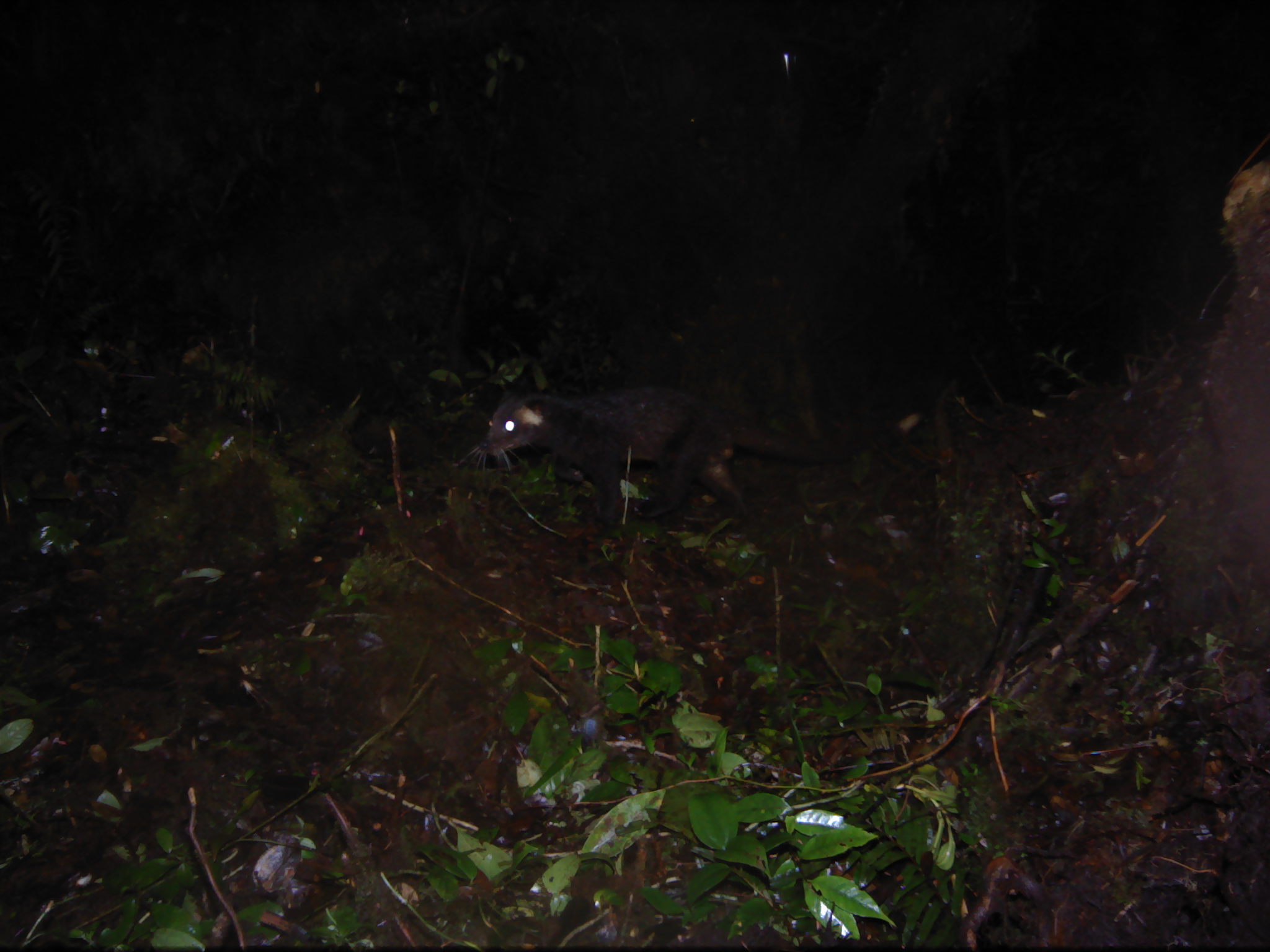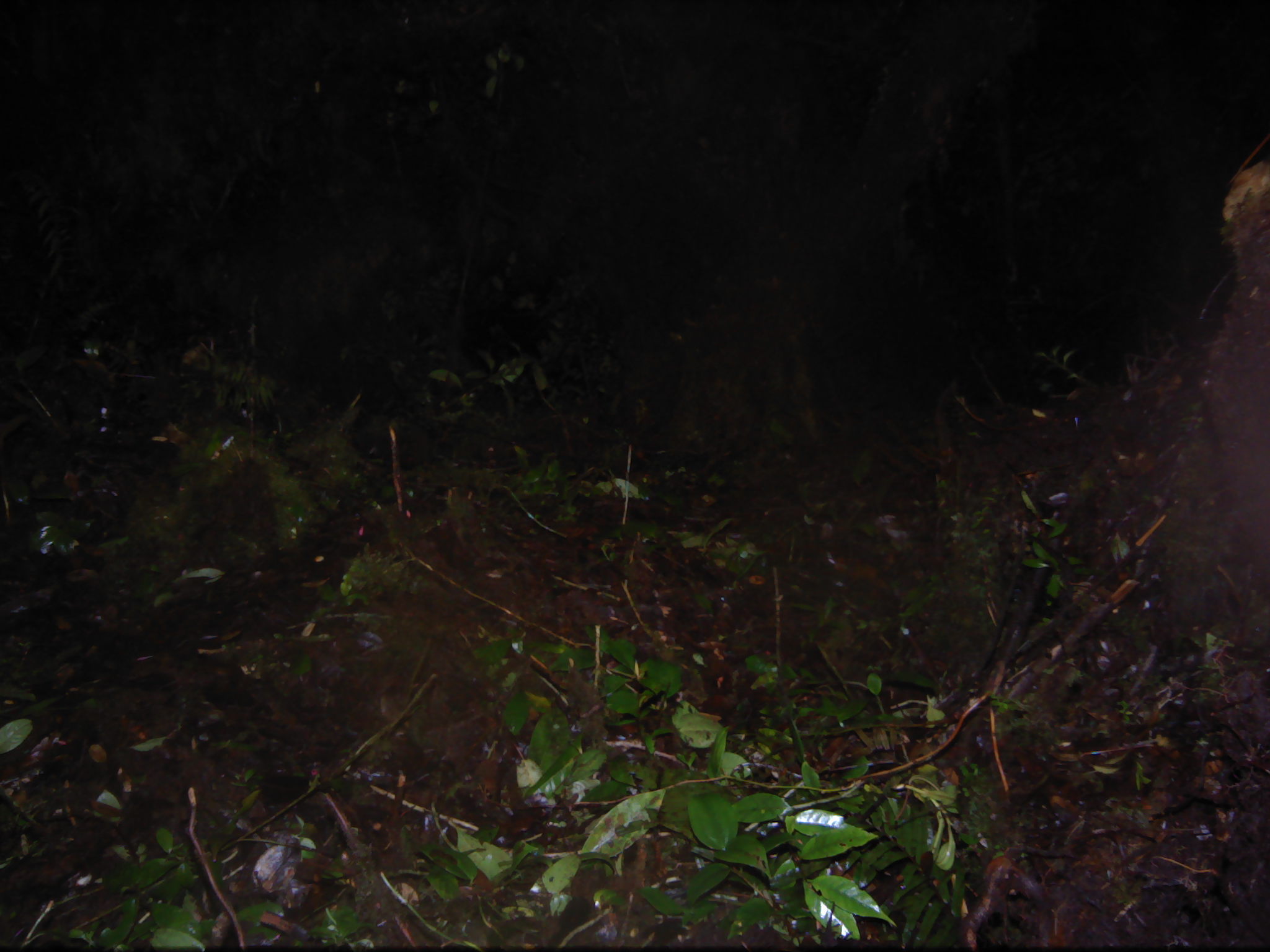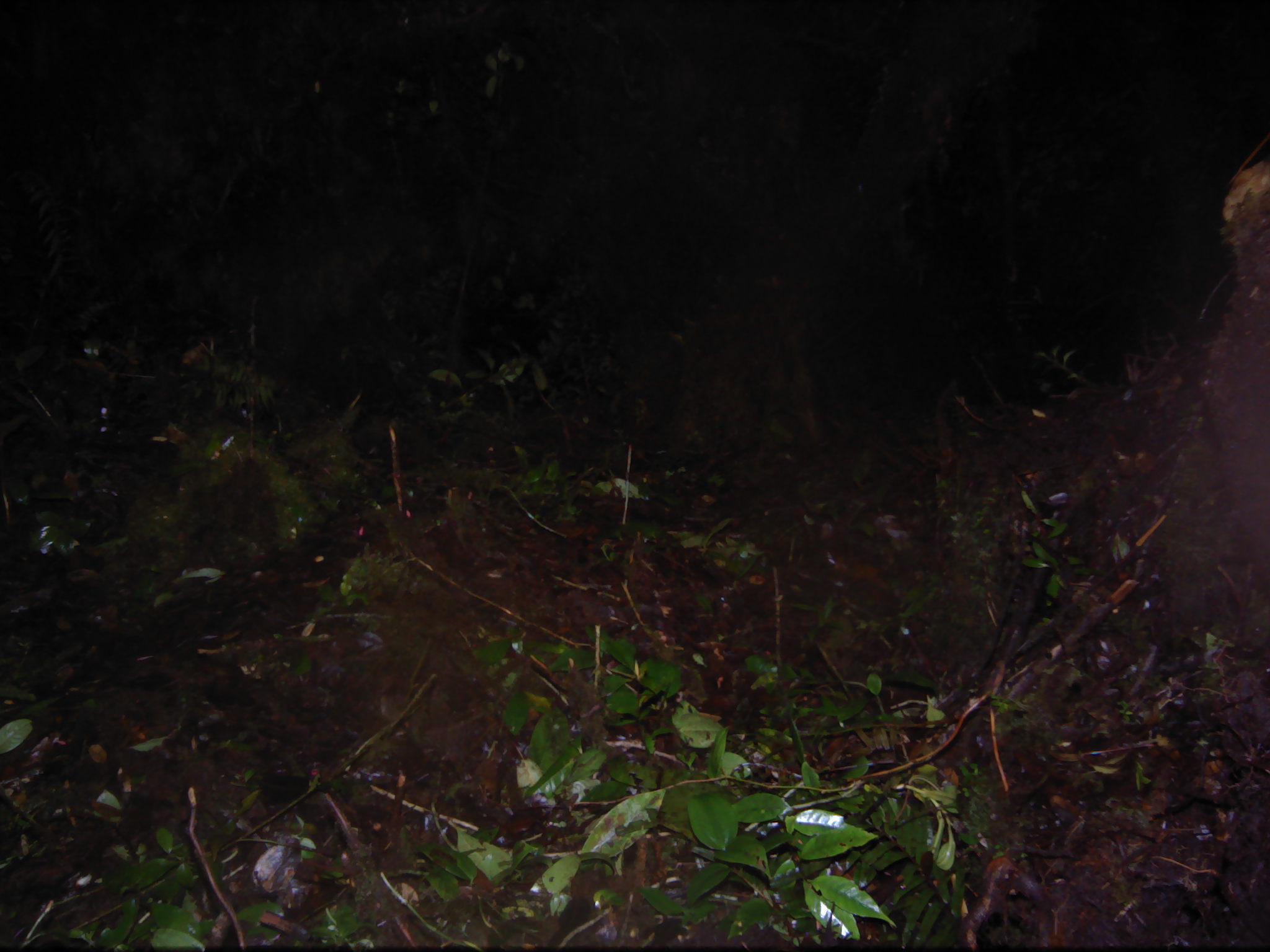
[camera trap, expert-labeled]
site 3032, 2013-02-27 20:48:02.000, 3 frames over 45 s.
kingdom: Animalia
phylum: Chordata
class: Mammalia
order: Carnivora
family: Viverridae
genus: Paguma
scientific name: Paguma larvata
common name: masked palm civet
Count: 1.